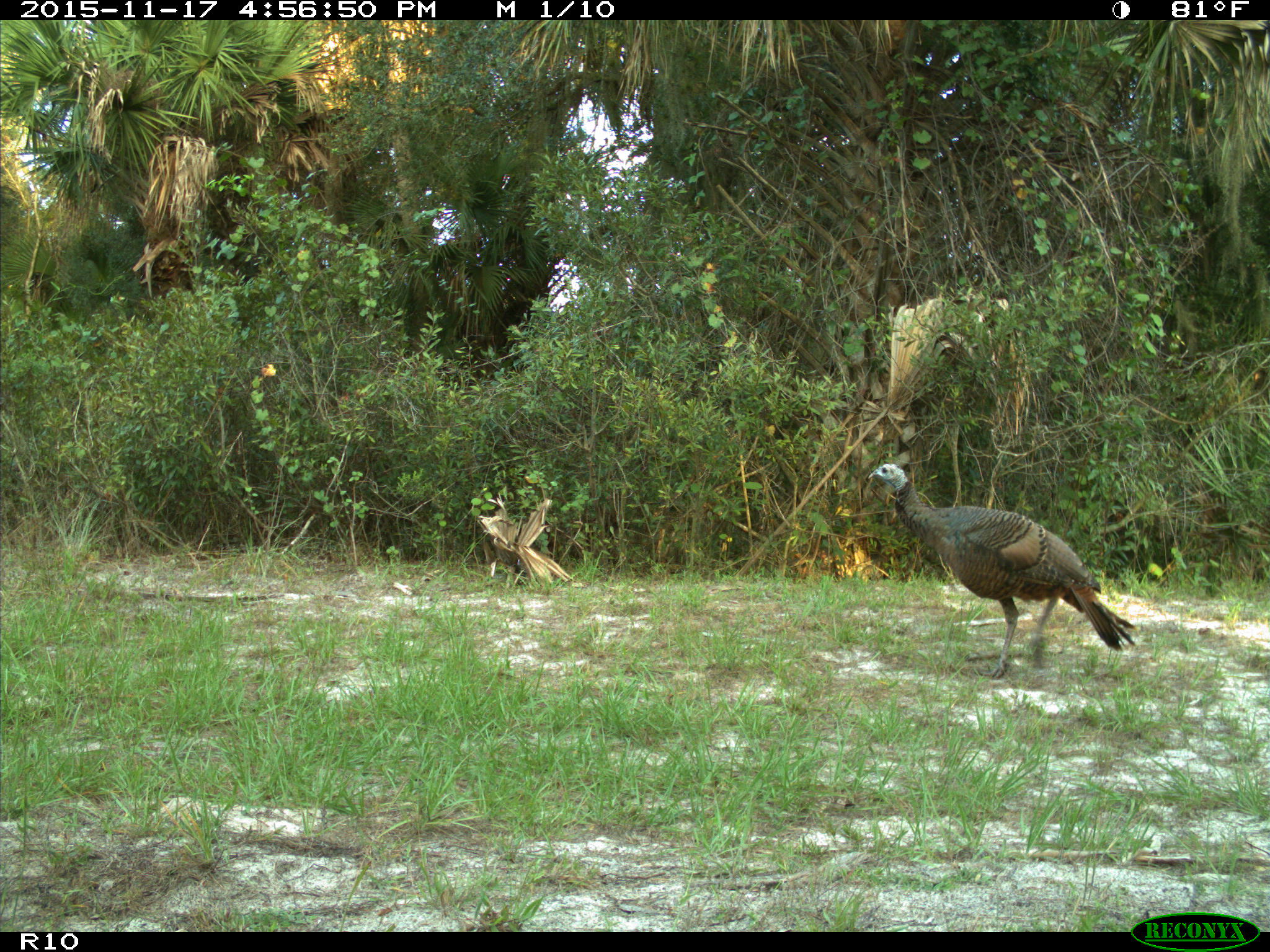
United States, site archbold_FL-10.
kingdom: Animalia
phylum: Chordata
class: Aves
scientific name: Aves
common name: birds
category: unidentified bird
Unidentified bird (birds) (Aves).